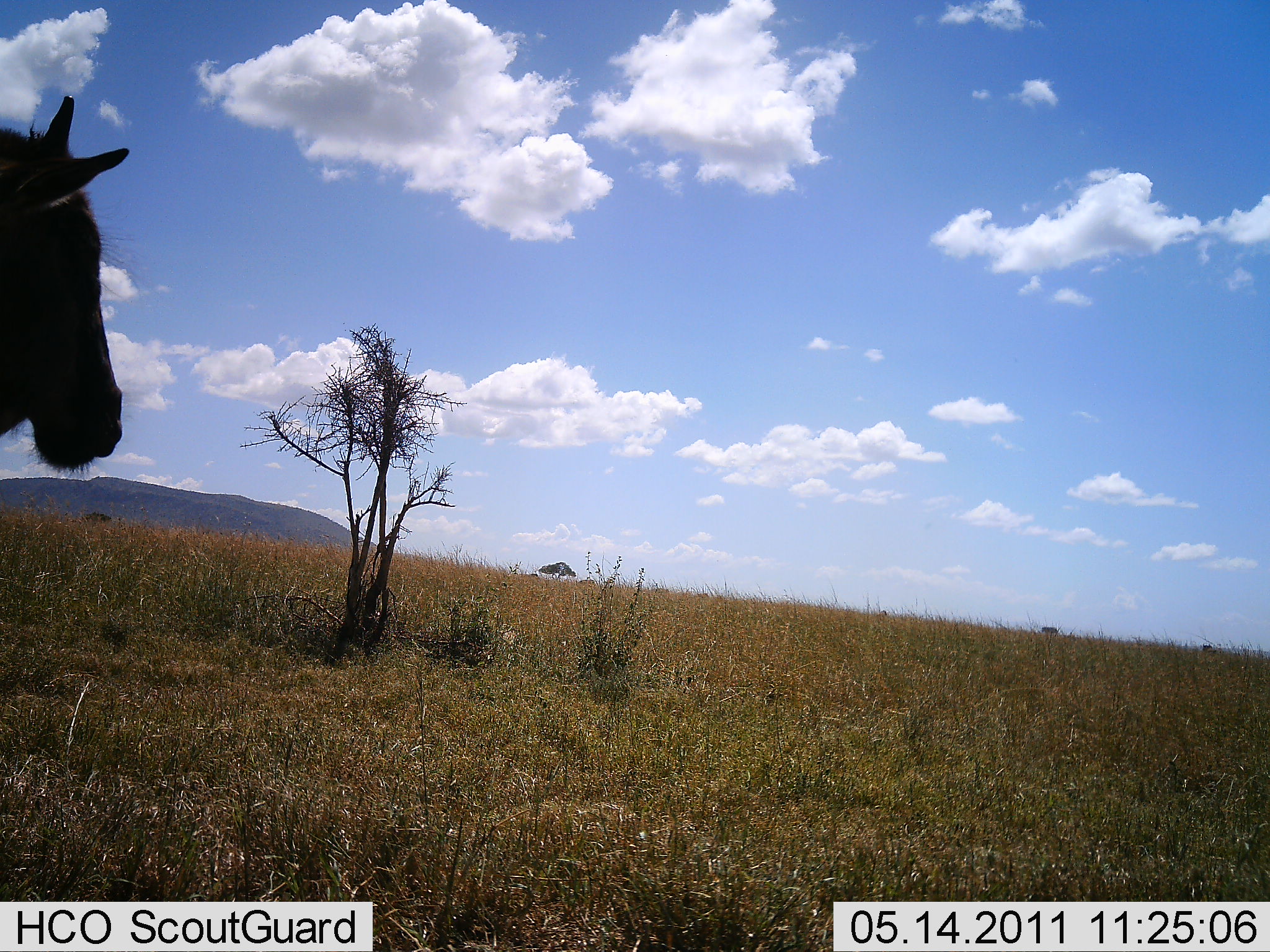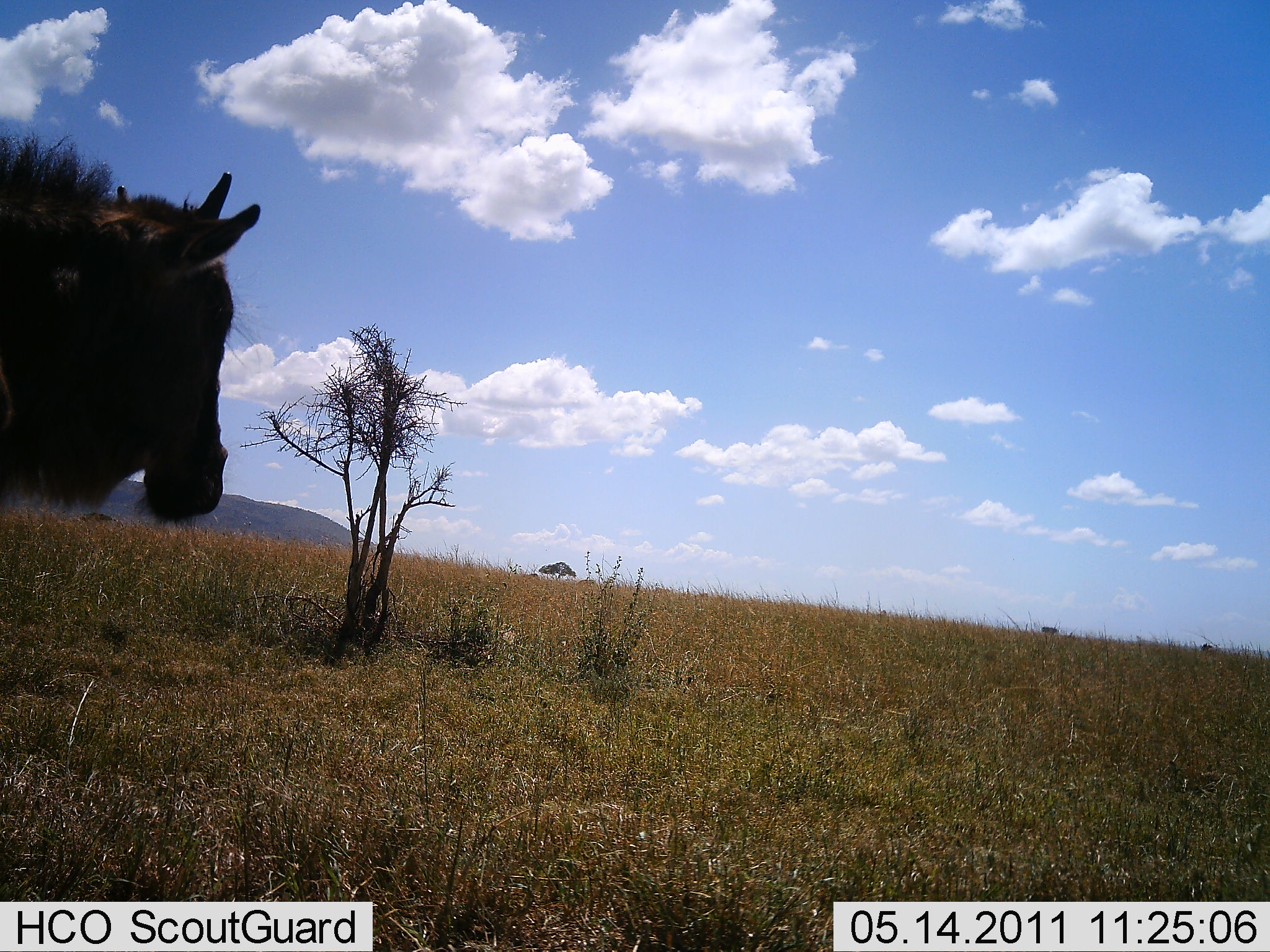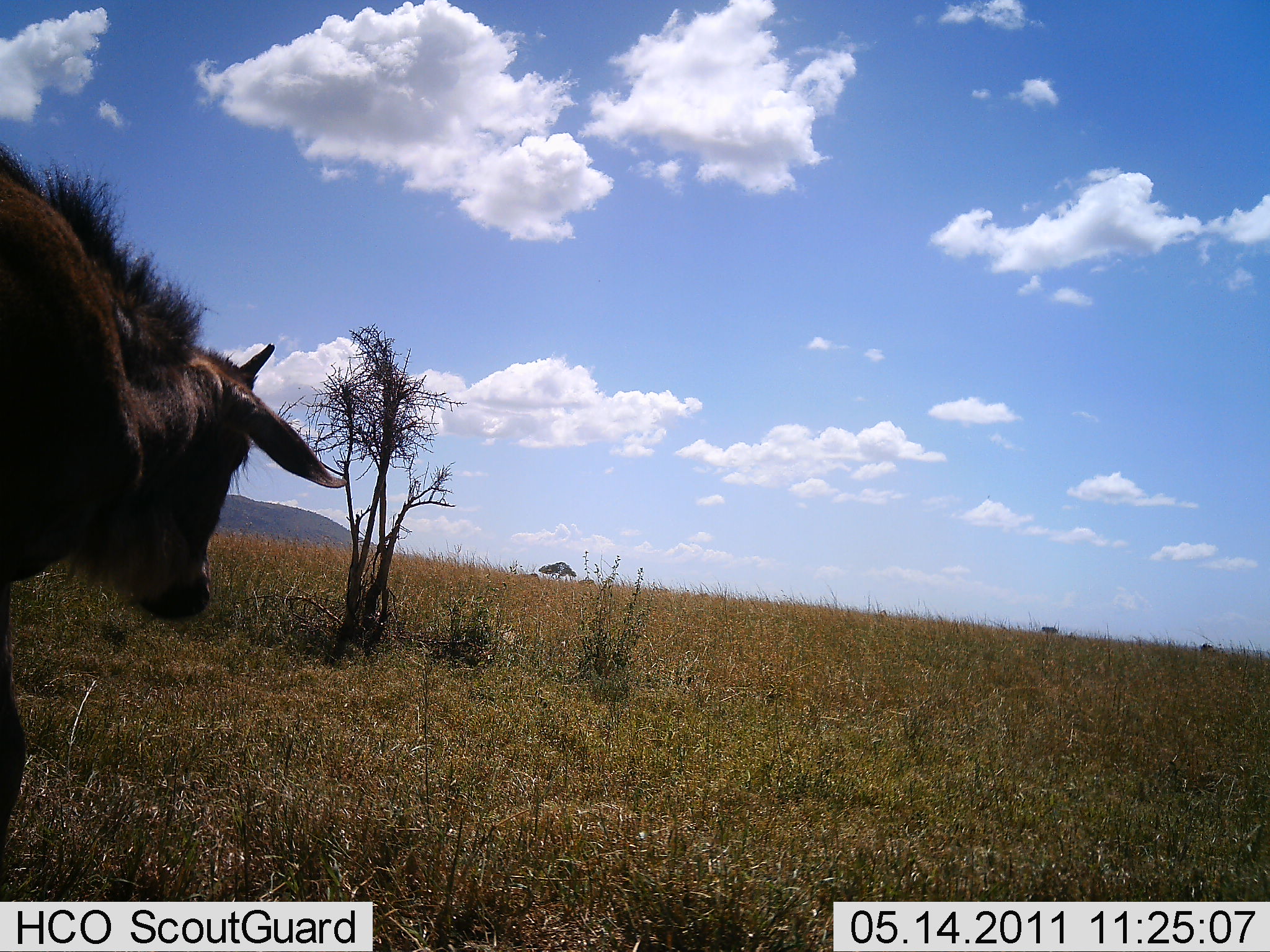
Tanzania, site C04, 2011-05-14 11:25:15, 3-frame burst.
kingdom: Animalia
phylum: Chordata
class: Mammalia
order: Artiodactyla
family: Bovidae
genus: Connochaetes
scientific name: Connochaetes taurinus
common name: blue wildebeest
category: wildebeest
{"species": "wildebeest (blue wildebeest) (Connochaetes taurinus)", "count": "1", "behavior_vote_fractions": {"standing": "36%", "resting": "0%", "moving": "64%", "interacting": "0%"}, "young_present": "14%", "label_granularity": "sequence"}